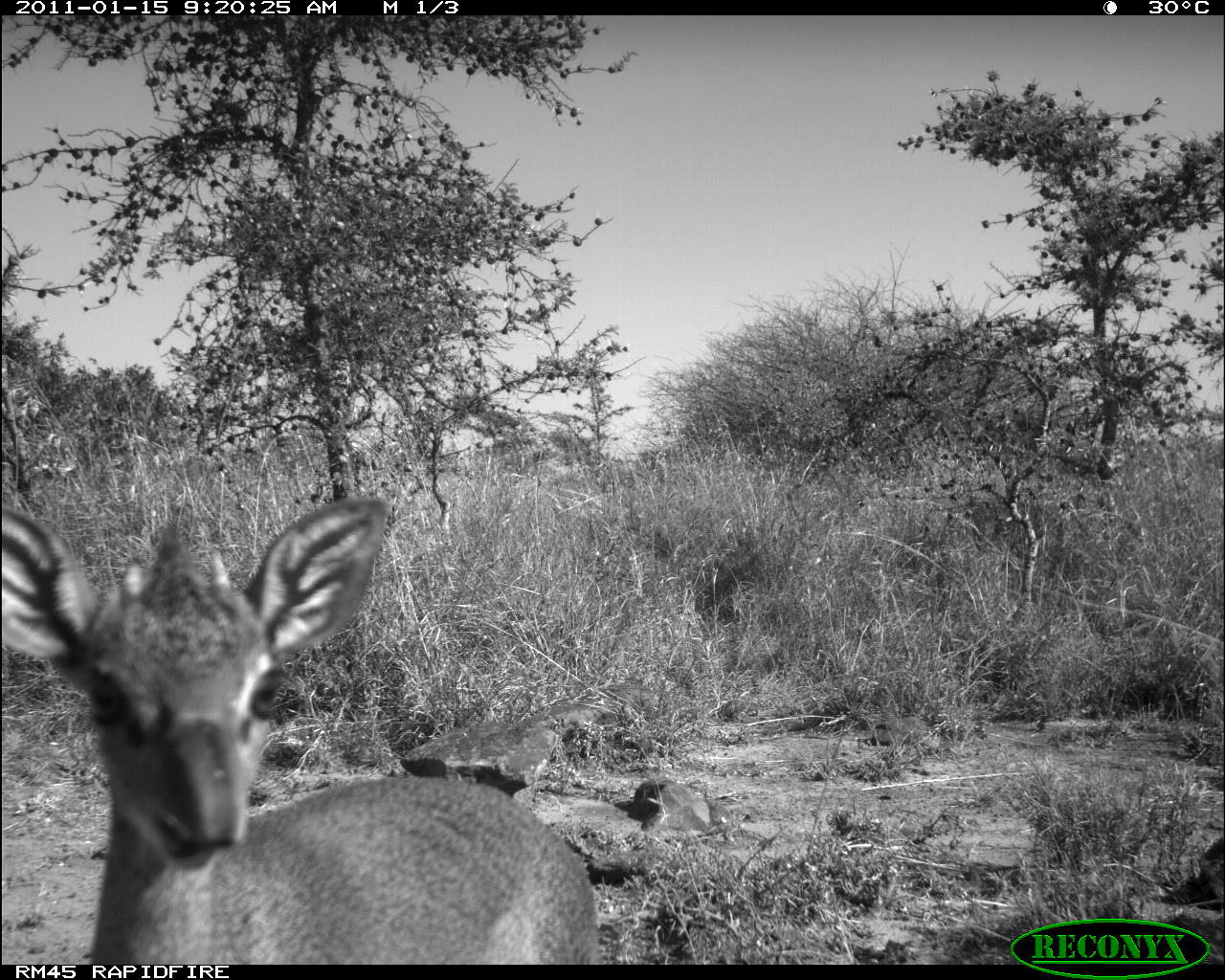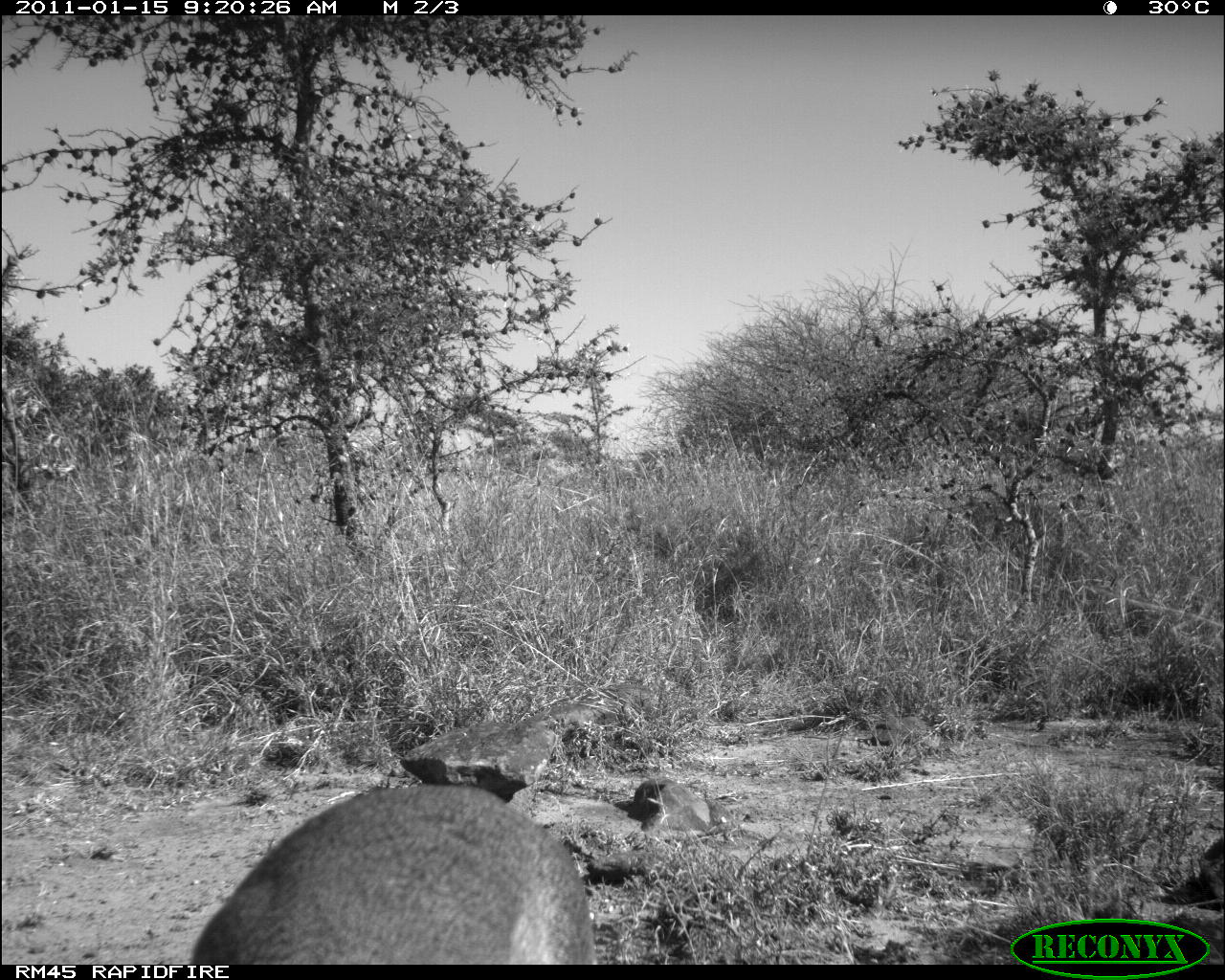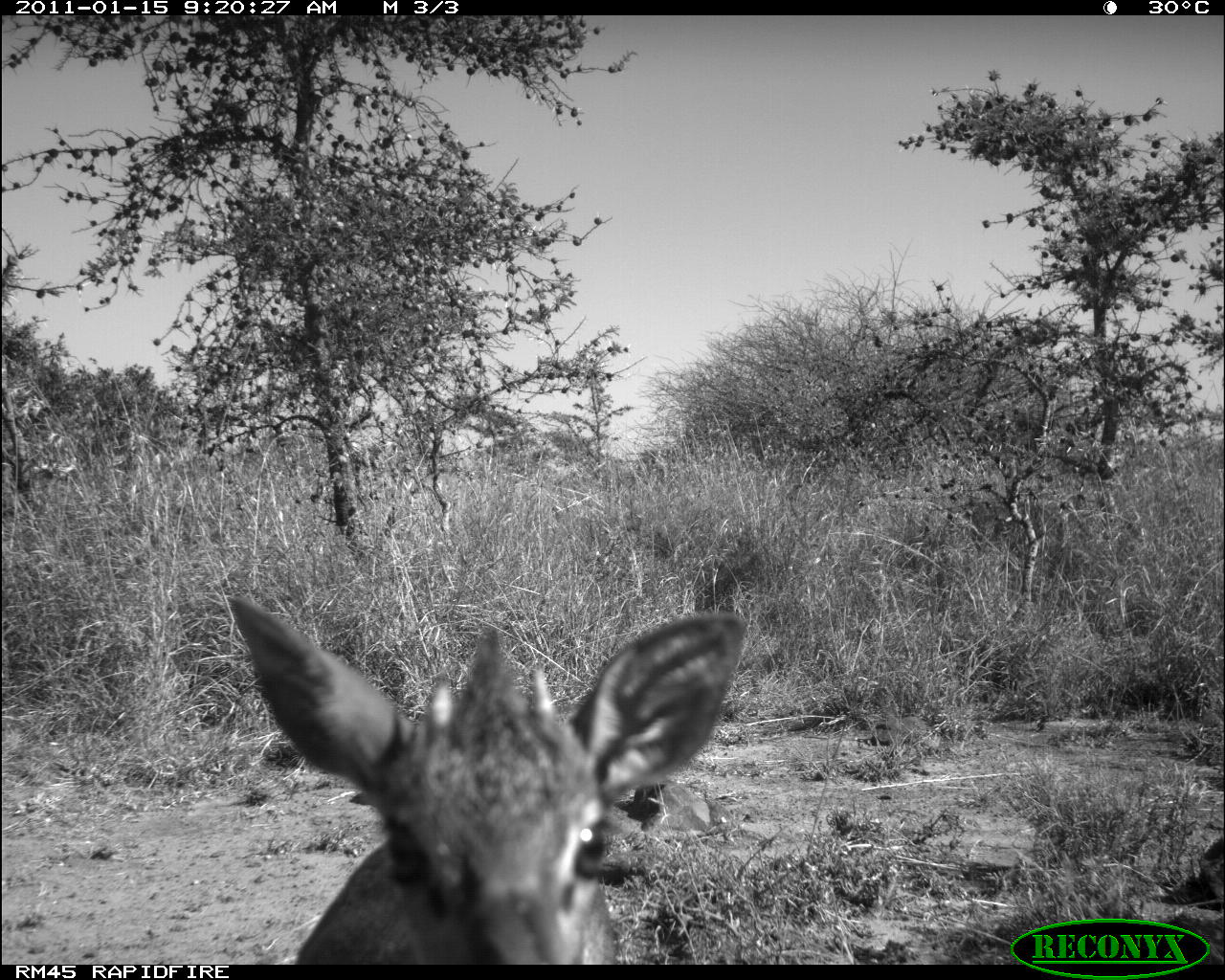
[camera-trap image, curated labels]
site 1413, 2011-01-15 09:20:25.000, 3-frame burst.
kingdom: Animalia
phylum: Chordata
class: Mammalia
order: Artiodactyla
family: Bovidae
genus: Madoqua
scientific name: Madoqua guentheri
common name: günther's dik-dik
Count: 1.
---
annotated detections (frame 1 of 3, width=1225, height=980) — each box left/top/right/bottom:
madoqua guentheri: 2/498/600/965